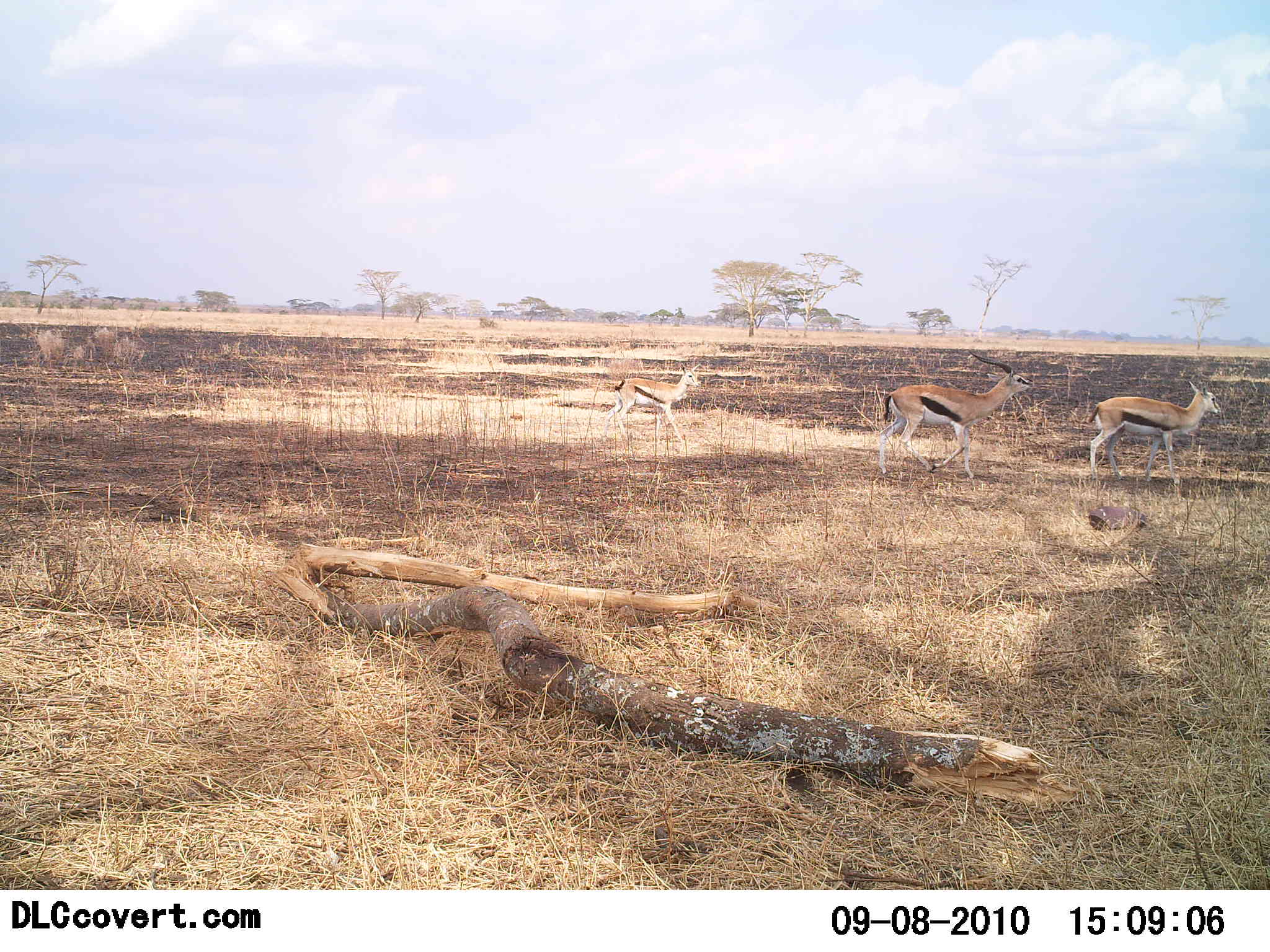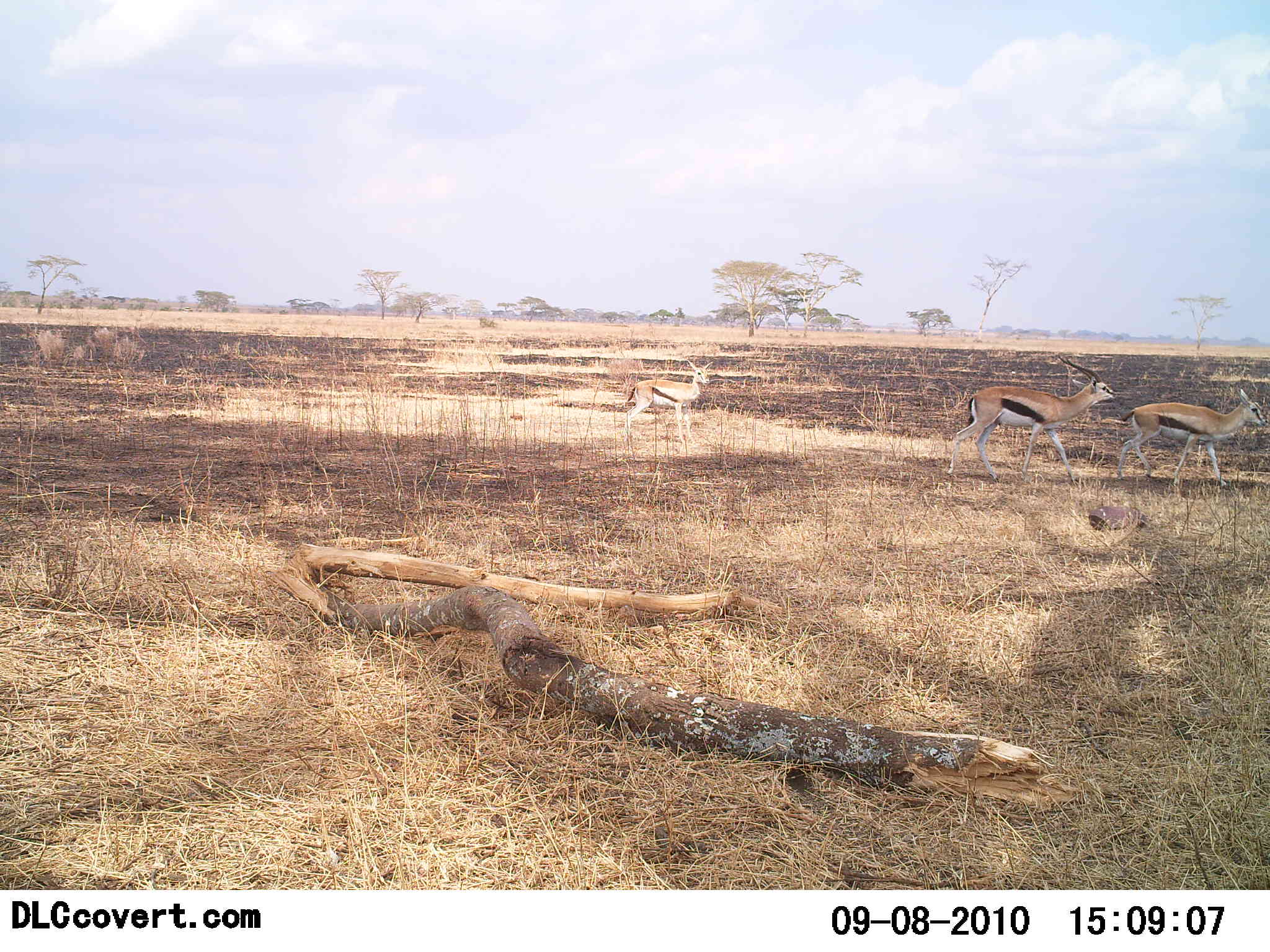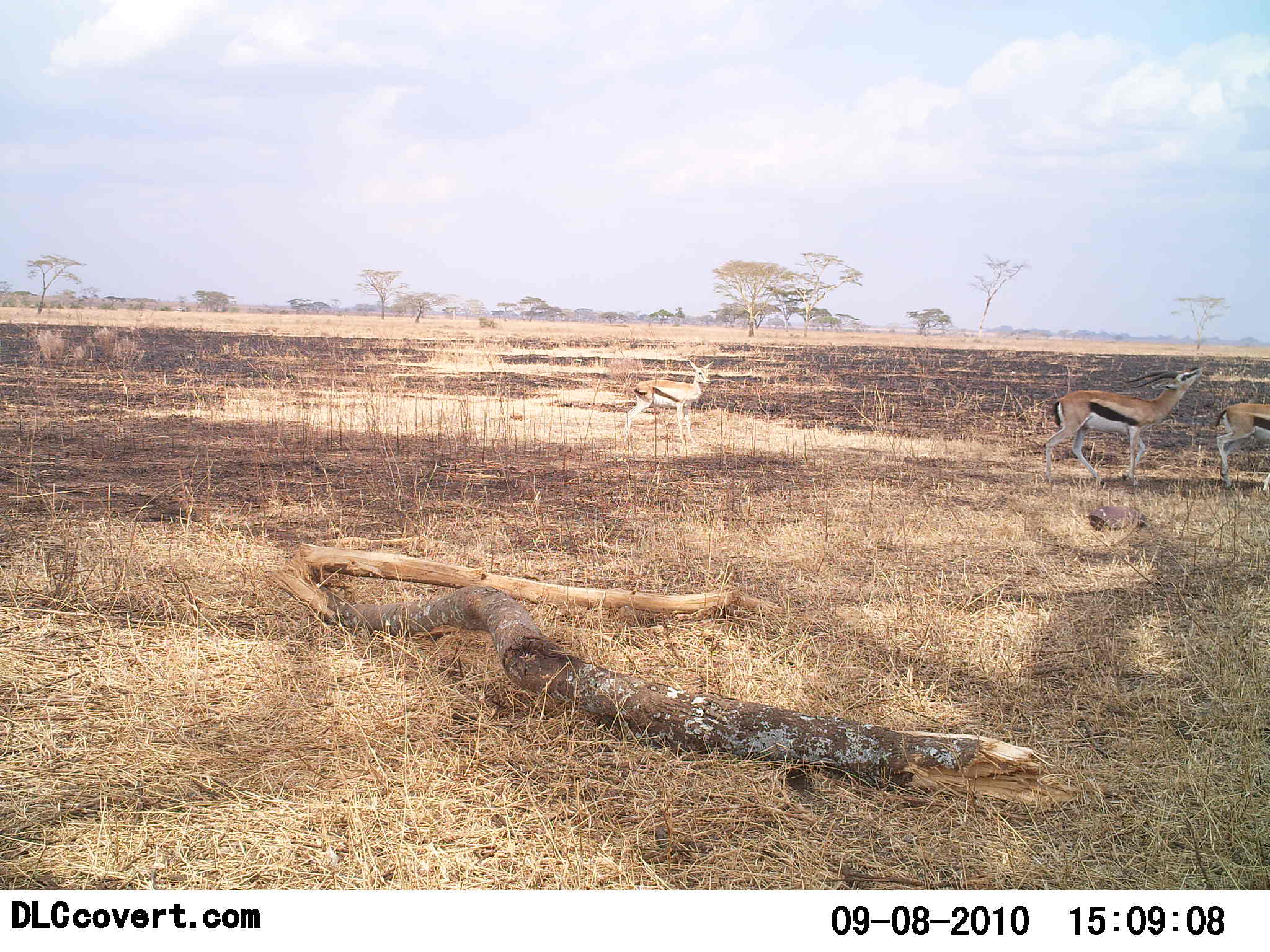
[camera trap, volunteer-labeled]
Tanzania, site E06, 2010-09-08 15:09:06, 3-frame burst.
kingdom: Animalia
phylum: Chordata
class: Mammalia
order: Artiodactyla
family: Bovidae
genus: Eudorcas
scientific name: Eudorcas thomsonii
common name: thomson's gazelle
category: gazellethomsons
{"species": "gazellethomsons (thomson's gazelle) (Eudorcas thomsonii)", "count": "3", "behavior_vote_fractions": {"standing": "12%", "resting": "0%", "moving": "100%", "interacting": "6%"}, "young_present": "31%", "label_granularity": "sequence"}